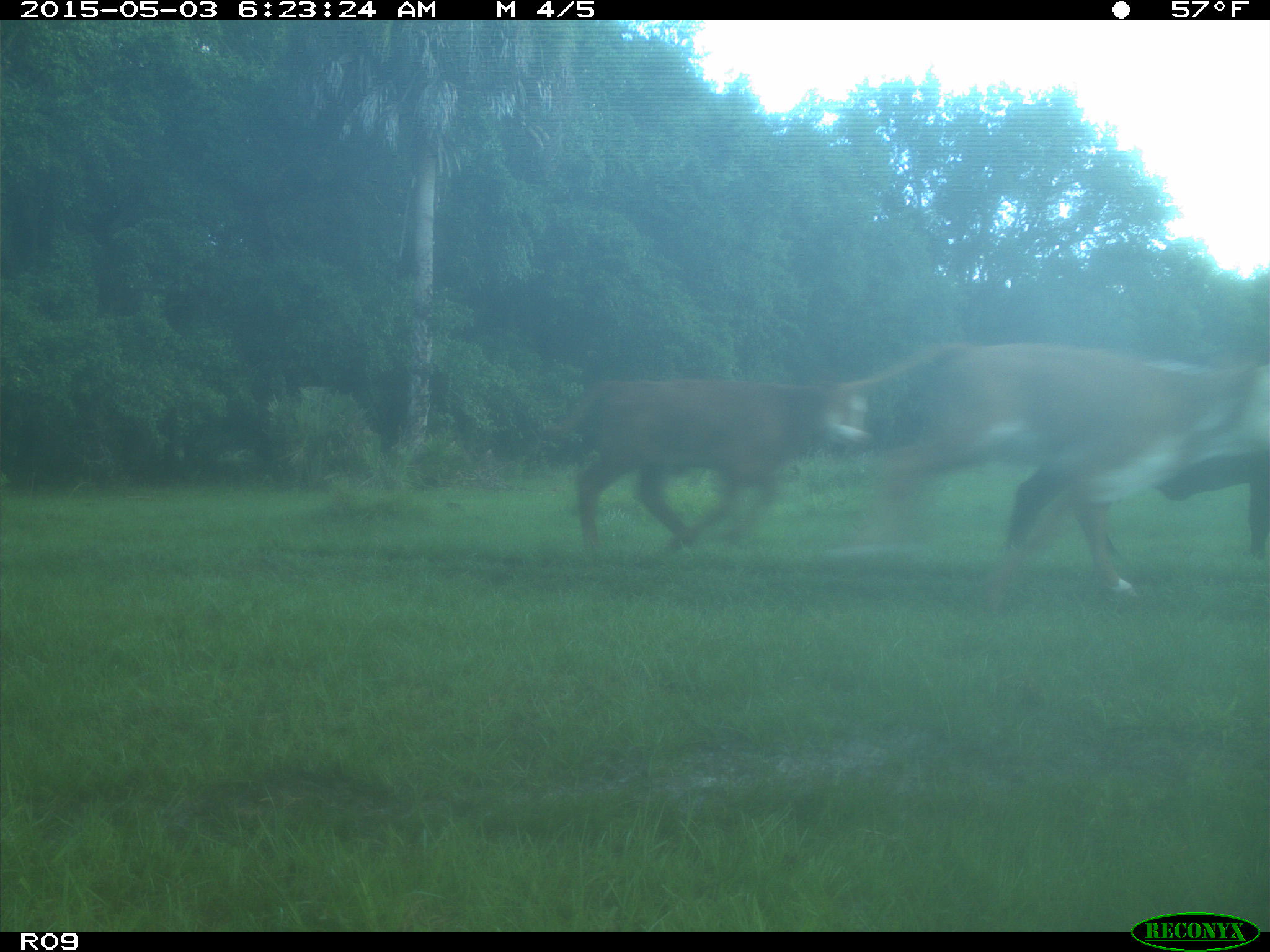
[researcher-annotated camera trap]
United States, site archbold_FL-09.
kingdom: Animalia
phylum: Chordata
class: Mammalia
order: Artiodactyla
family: Bovidae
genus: Bos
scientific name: Bos taurus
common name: domestic cow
Bos taurus (domestic cow).